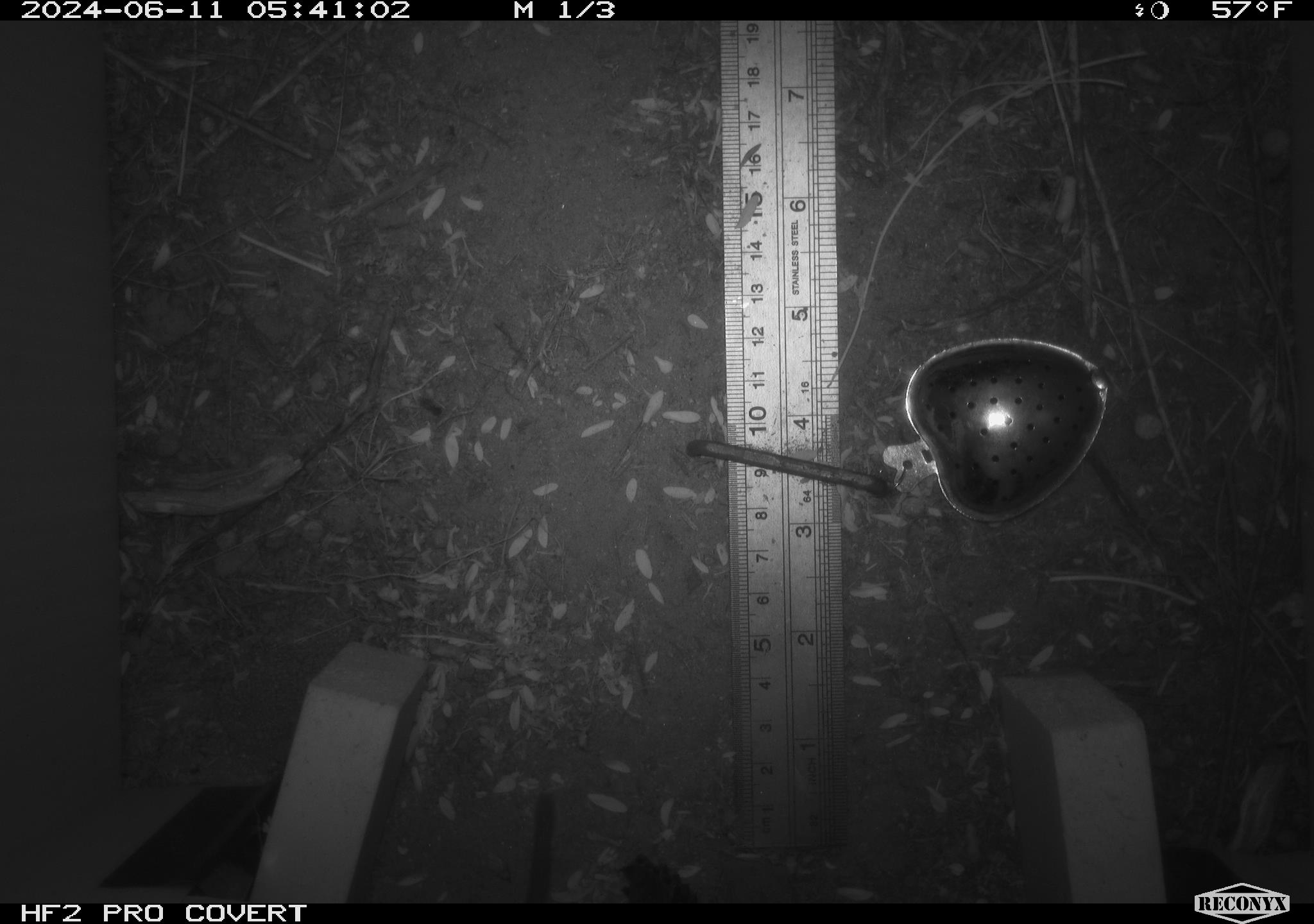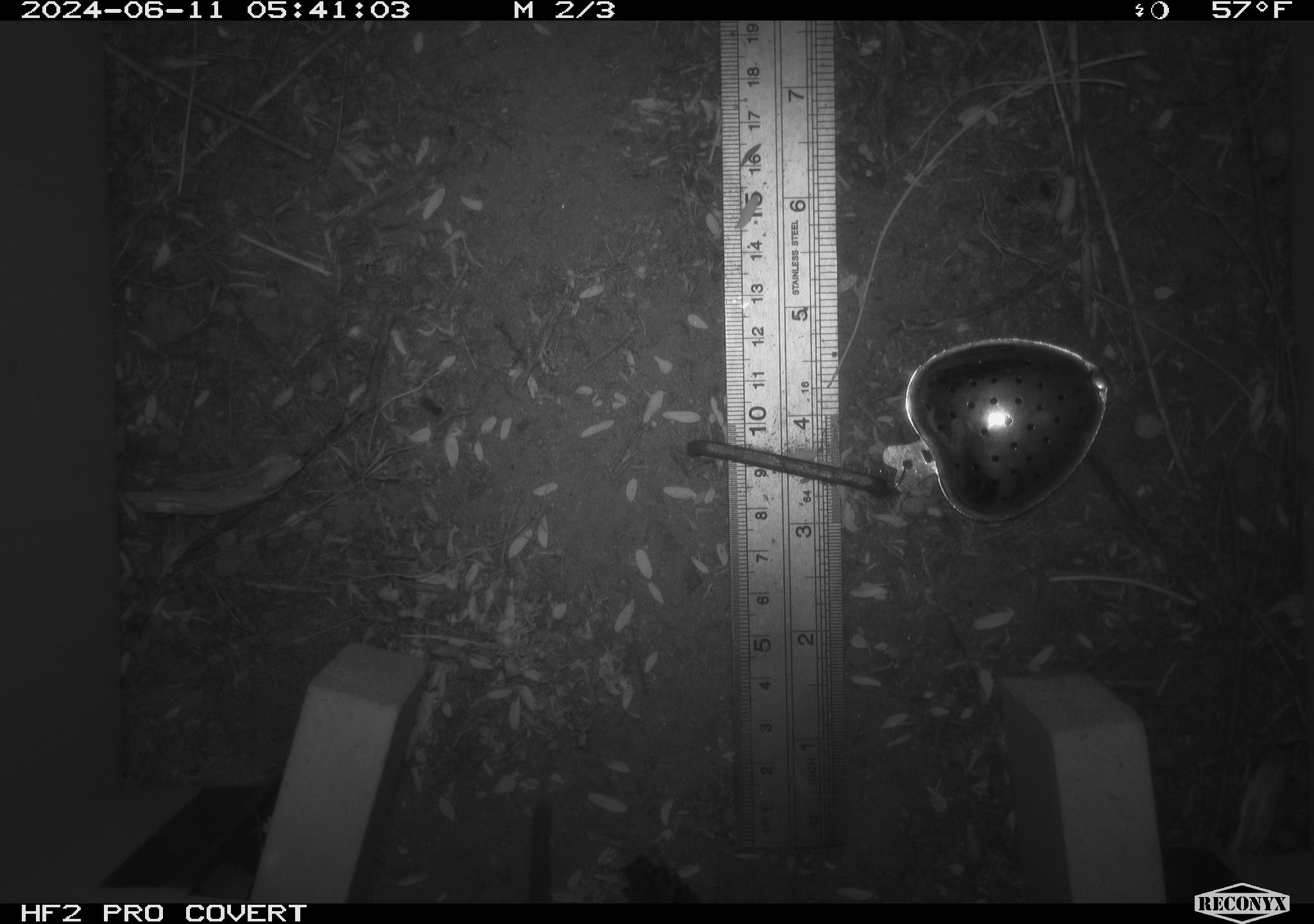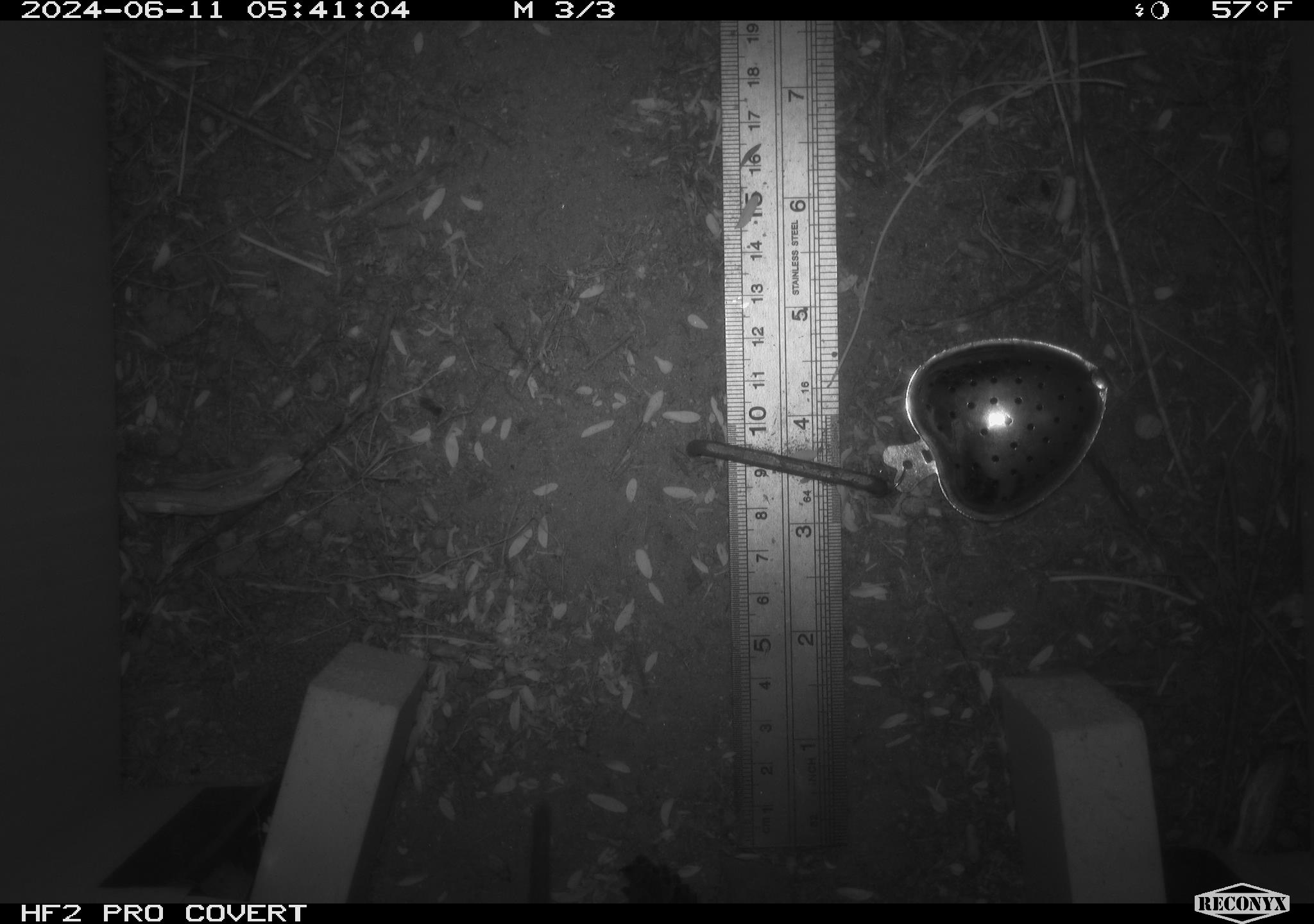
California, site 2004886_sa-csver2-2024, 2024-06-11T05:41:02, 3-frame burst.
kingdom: Animalia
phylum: Chordata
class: Mammalia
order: Rodentia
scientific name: Rodentia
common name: rodent